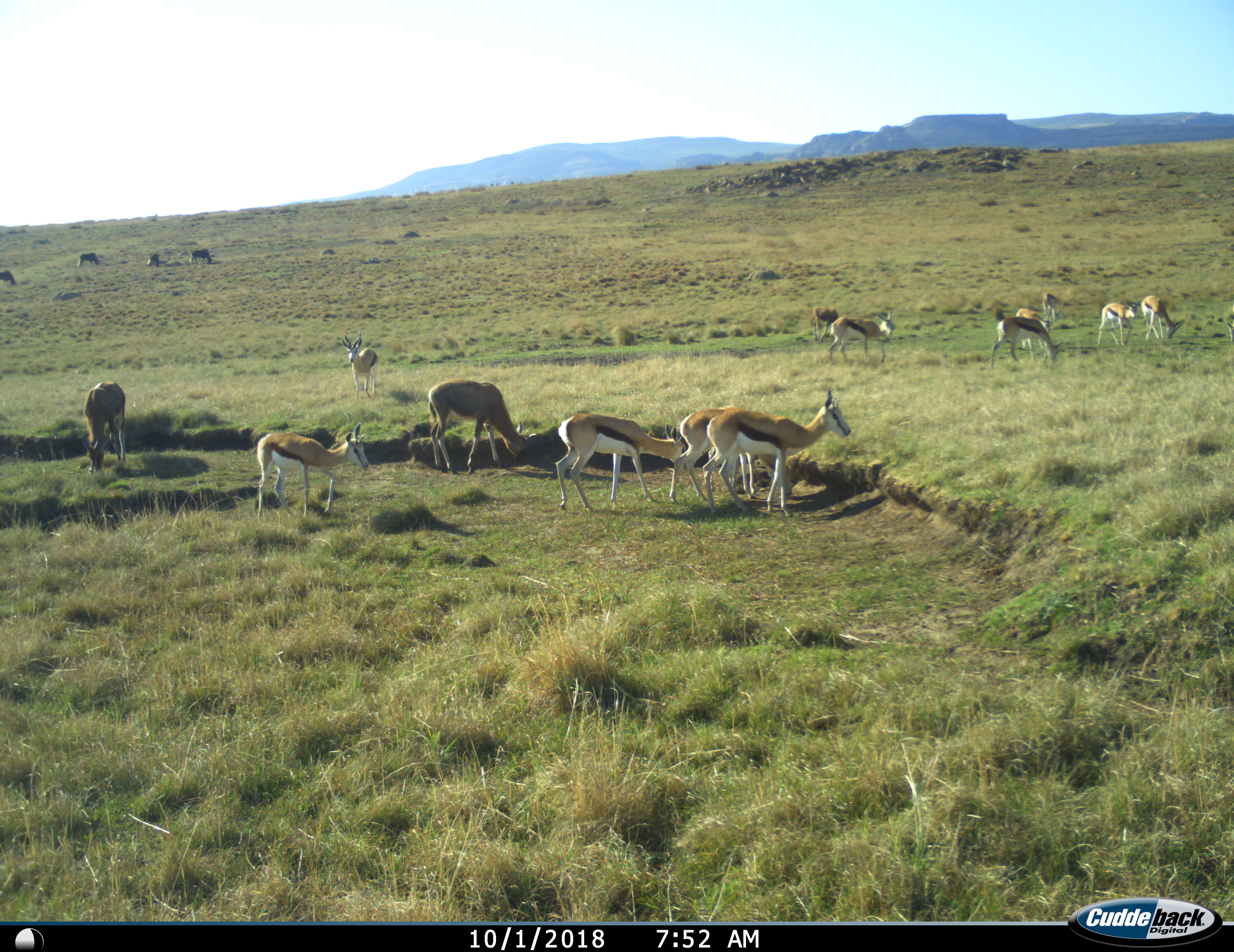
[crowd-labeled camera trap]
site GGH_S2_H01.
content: unidentified animal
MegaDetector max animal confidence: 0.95